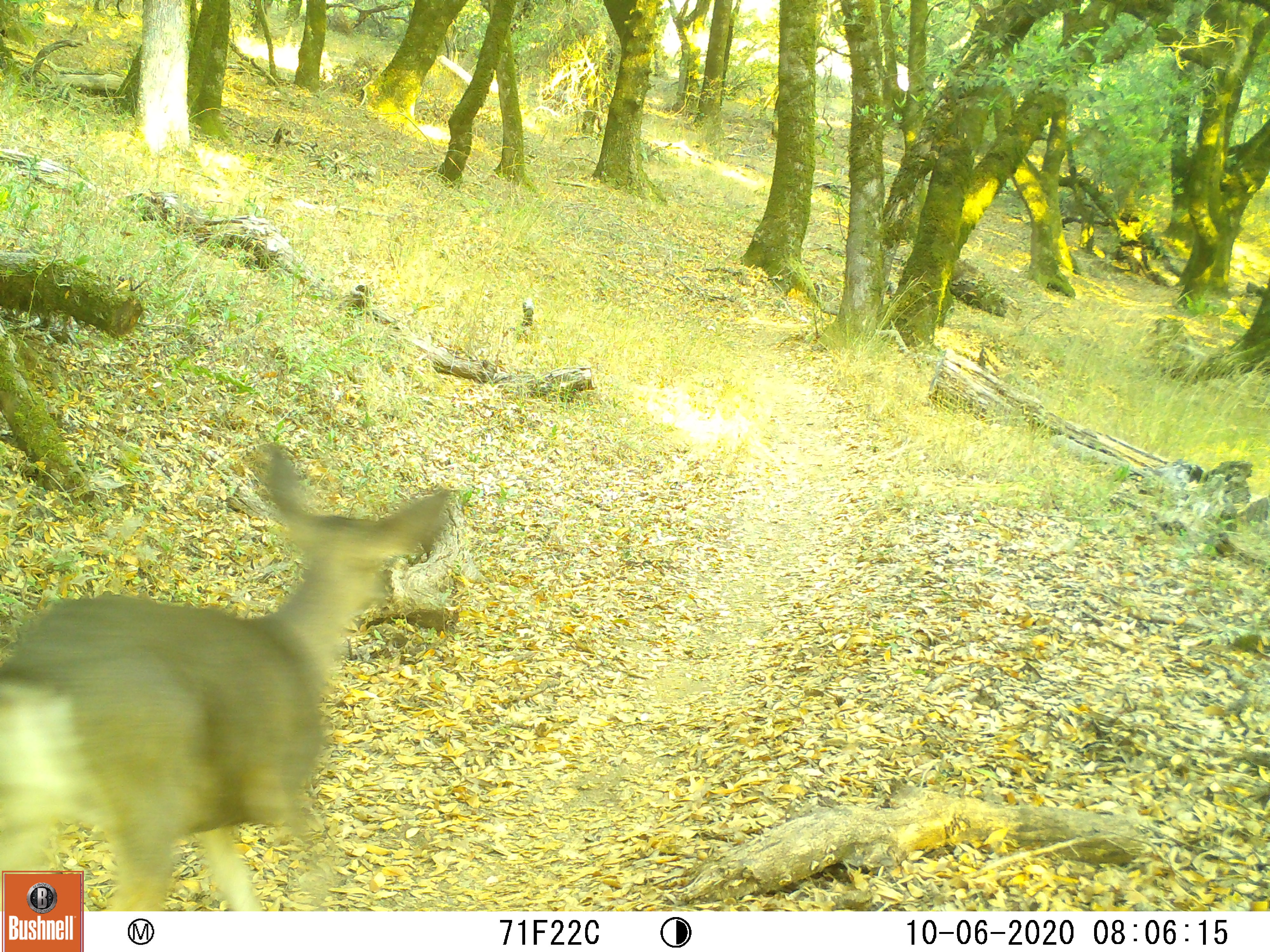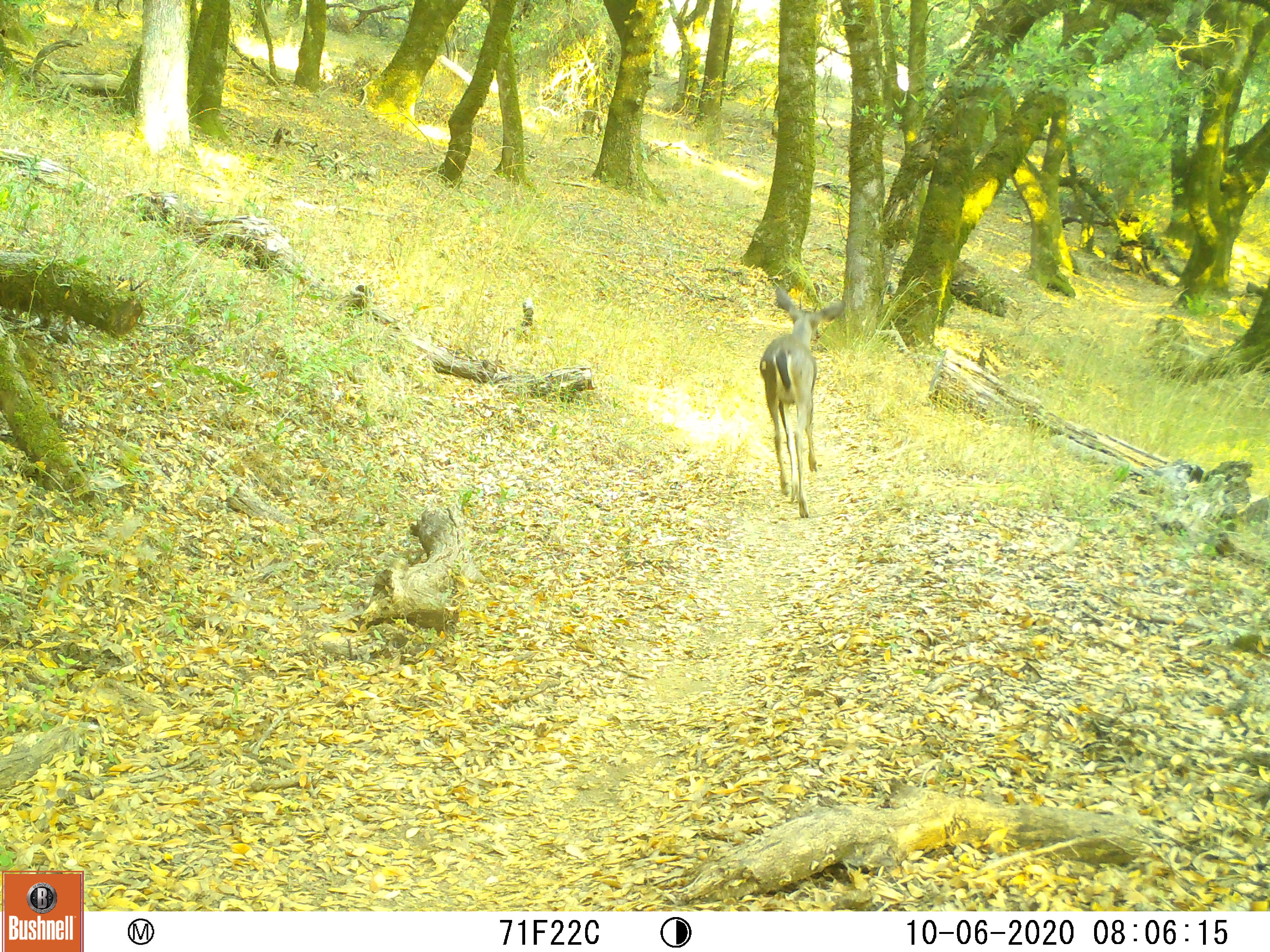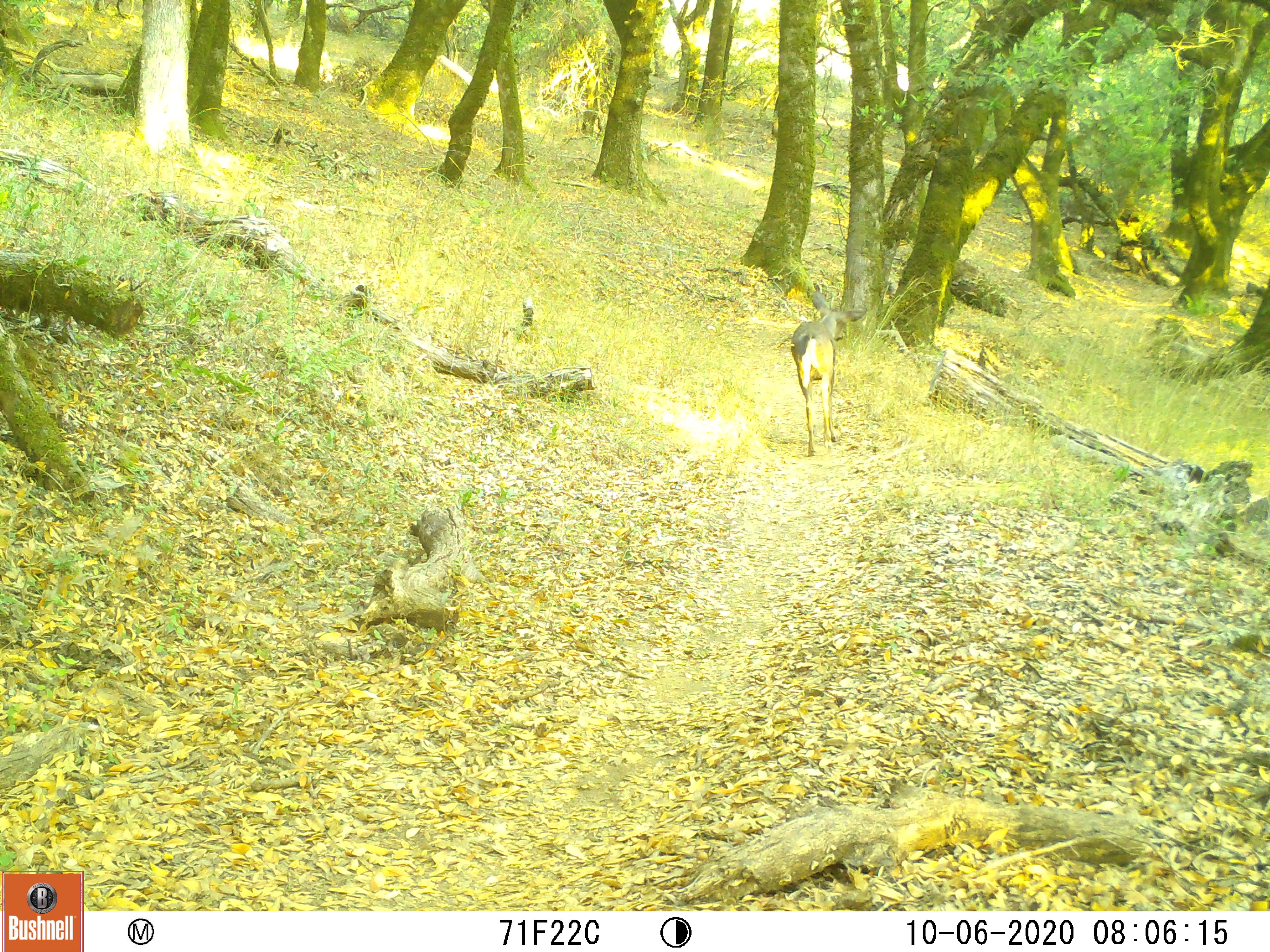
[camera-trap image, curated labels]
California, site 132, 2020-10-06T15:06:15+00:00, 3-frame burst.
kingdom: Animalia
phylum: Chordata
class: Mammalia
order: Artiodactyla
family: Cervidae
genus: Odocoileus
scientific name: Odocoileus hemionus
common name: mule deer